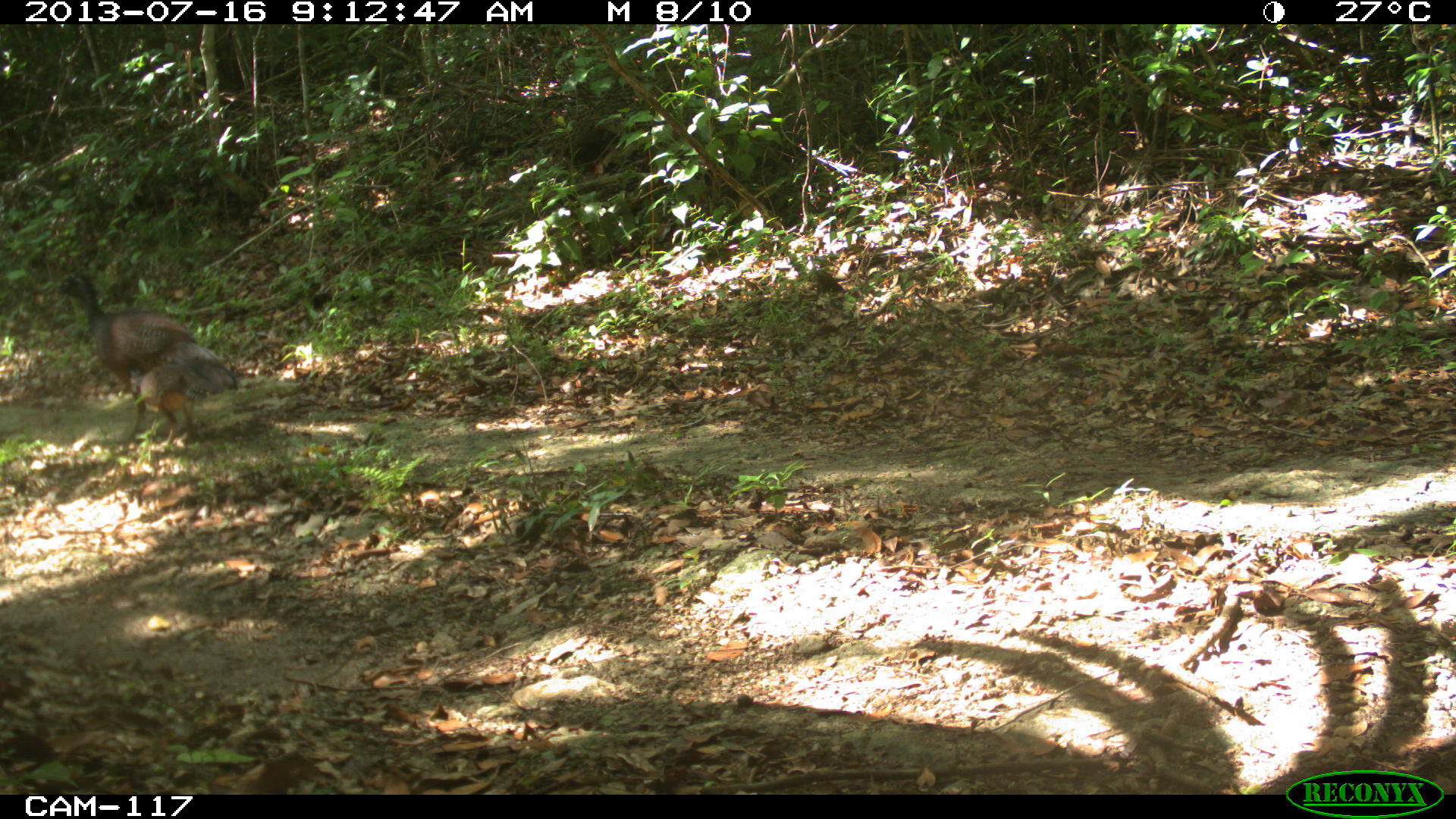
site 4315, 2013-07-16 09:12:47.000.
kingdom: Animalia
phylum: Chordata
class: Aves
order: Galliformes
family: Cracidae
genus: Crax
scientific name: Crax rubra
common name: great curassow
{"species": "Crax rubra (great curassow)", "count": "2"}